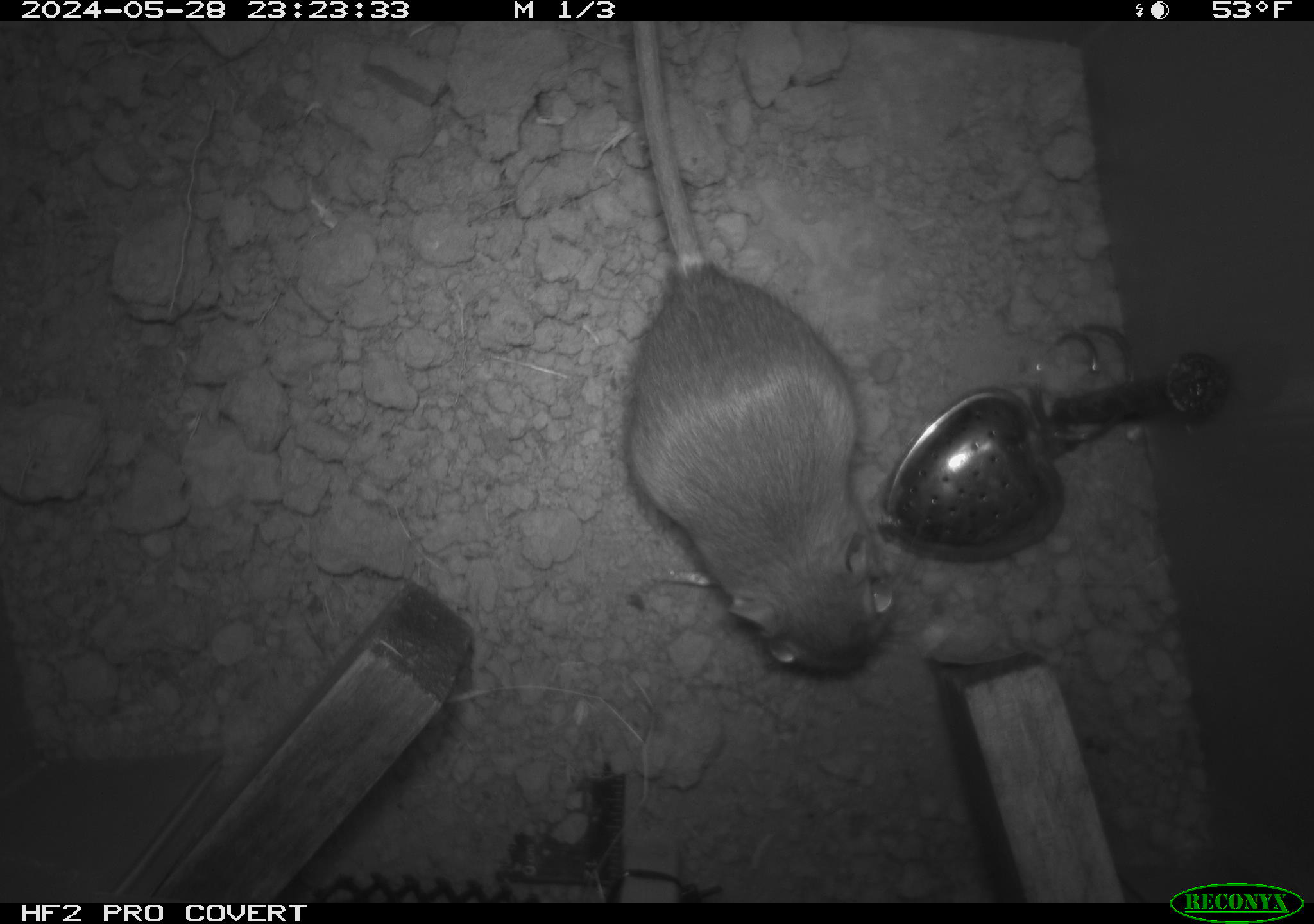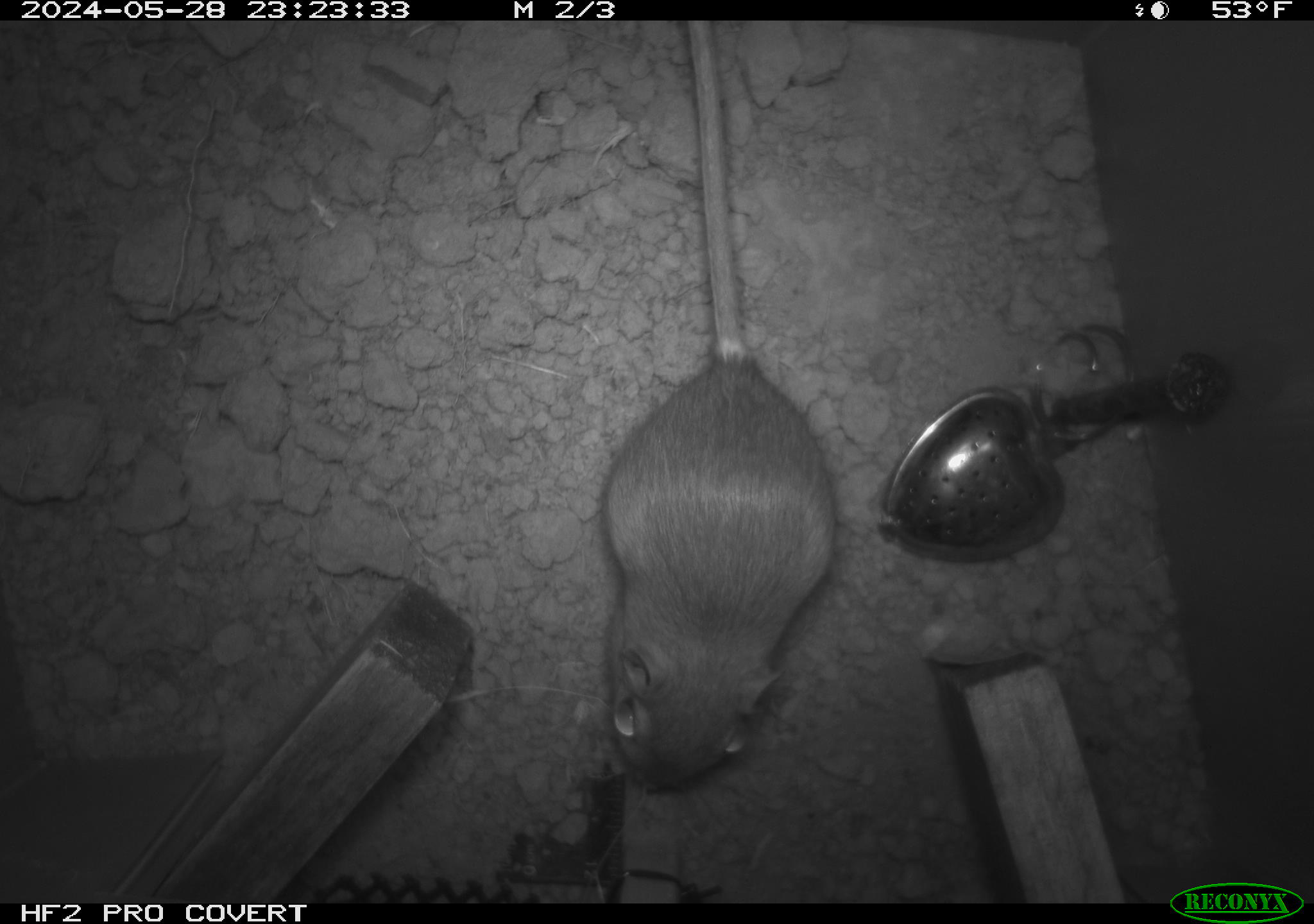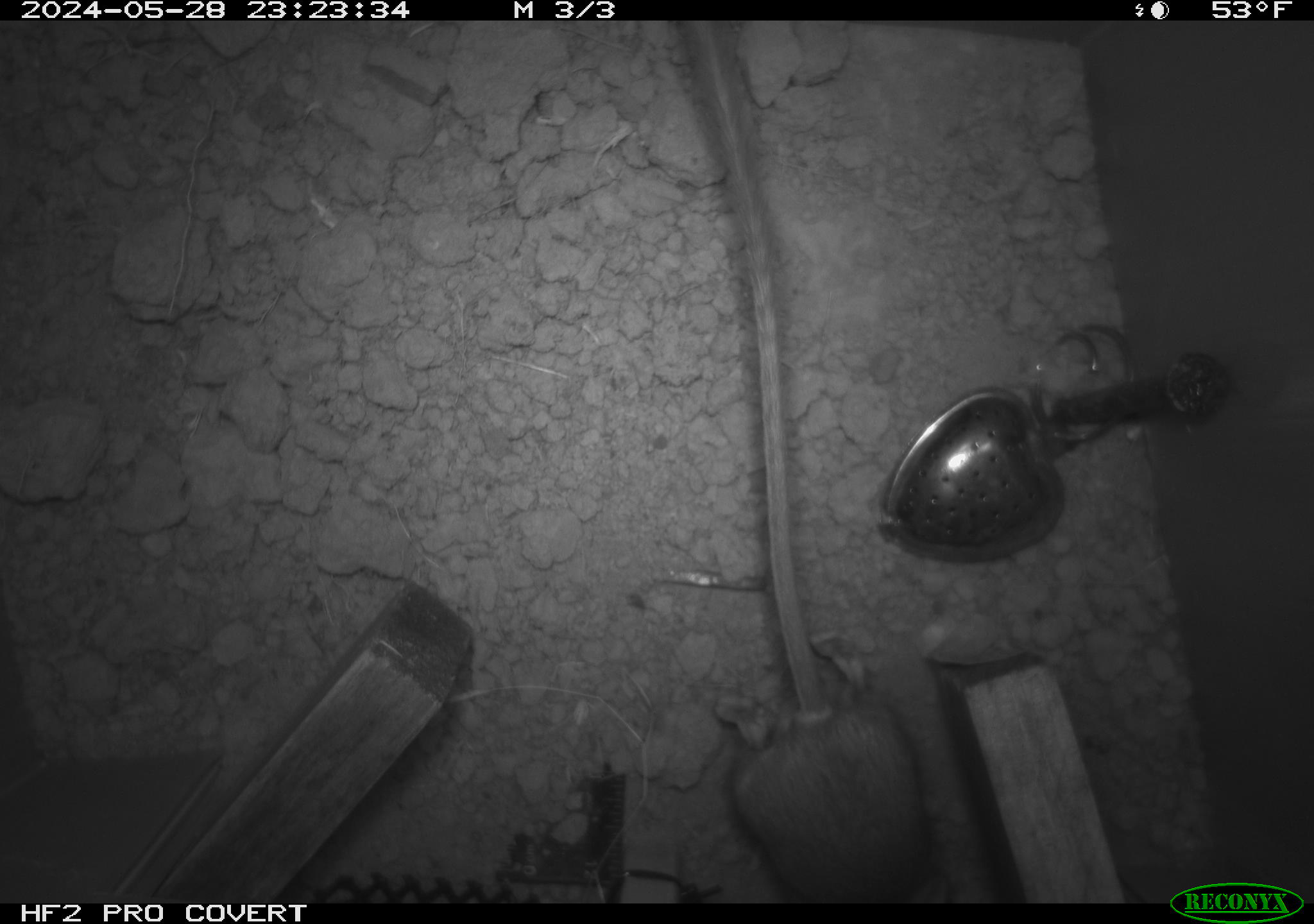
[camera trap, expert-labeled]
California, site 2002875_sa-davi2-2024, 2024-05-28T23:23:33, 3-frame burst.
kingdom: Animalia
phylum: Chordata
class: Mammalia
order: Rodentia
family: Heteromyidae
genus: Dipodomys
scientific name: Dipodomys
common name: kangaroo rats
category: dipodomys species